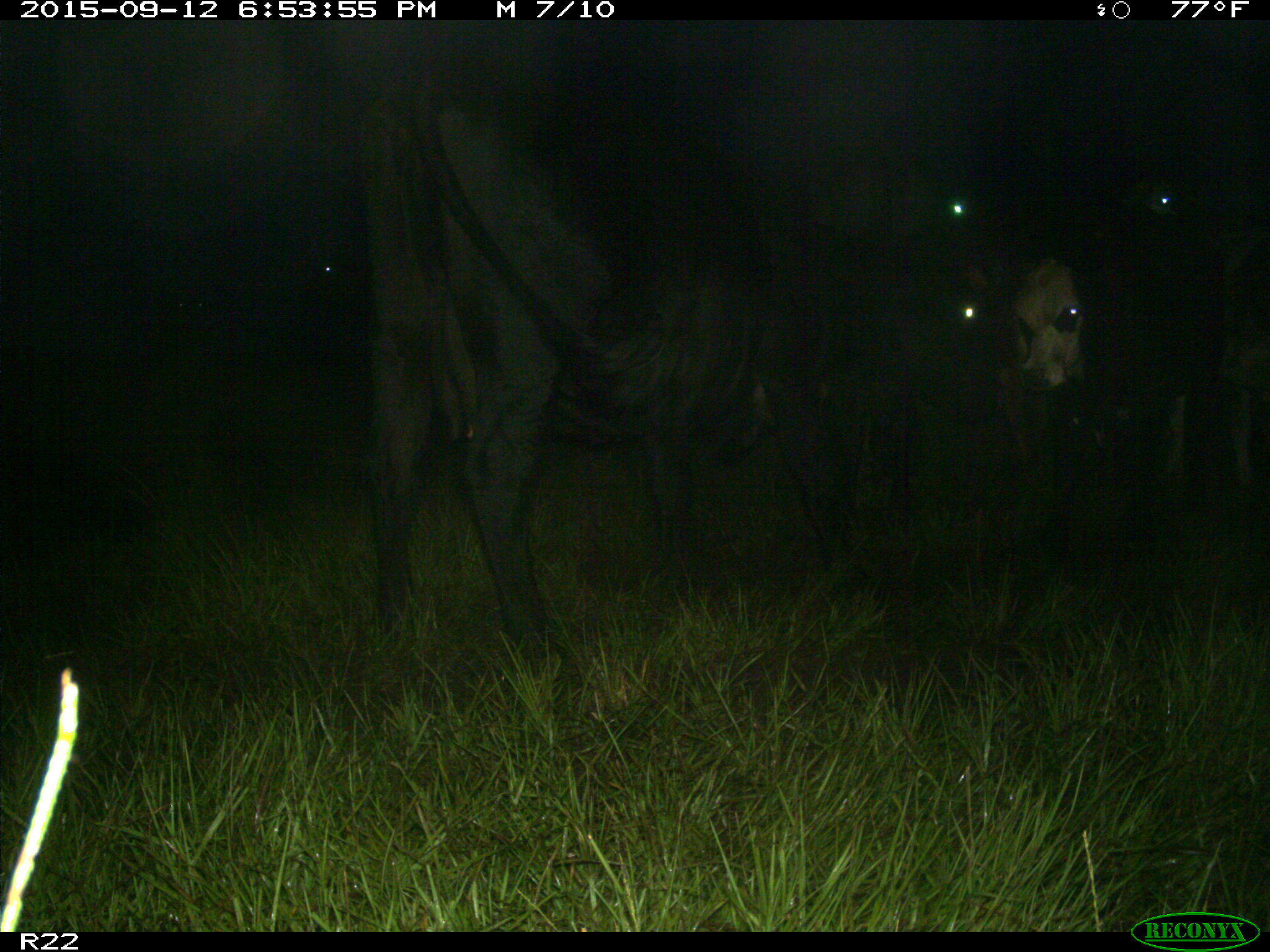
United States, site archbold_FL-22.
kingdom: Animalia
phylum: Chordata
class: Mammalia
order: Artiodactyla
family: Bovidae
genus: Bos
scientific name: Bos taurus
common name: domestic cow